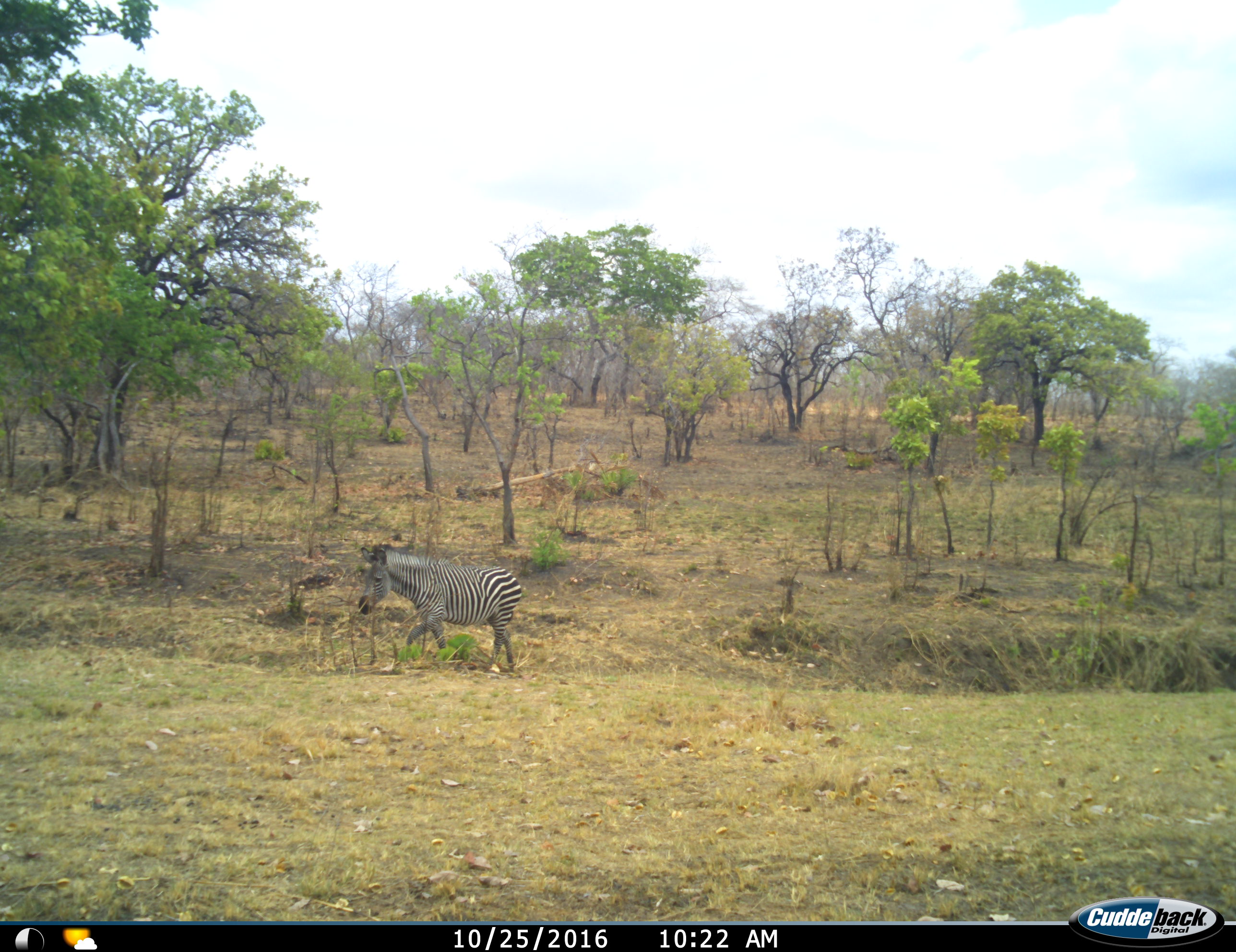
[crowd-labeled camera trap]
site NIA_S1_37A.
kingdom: Animalia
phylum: Chordata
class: Mammalia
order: Perissodactyla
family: Equidae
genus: Equus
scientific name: Equus quagga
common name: plains zebra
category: zebraplains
Zebraplains (plains zebra) (Equus quagga), count 1. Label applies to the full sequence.